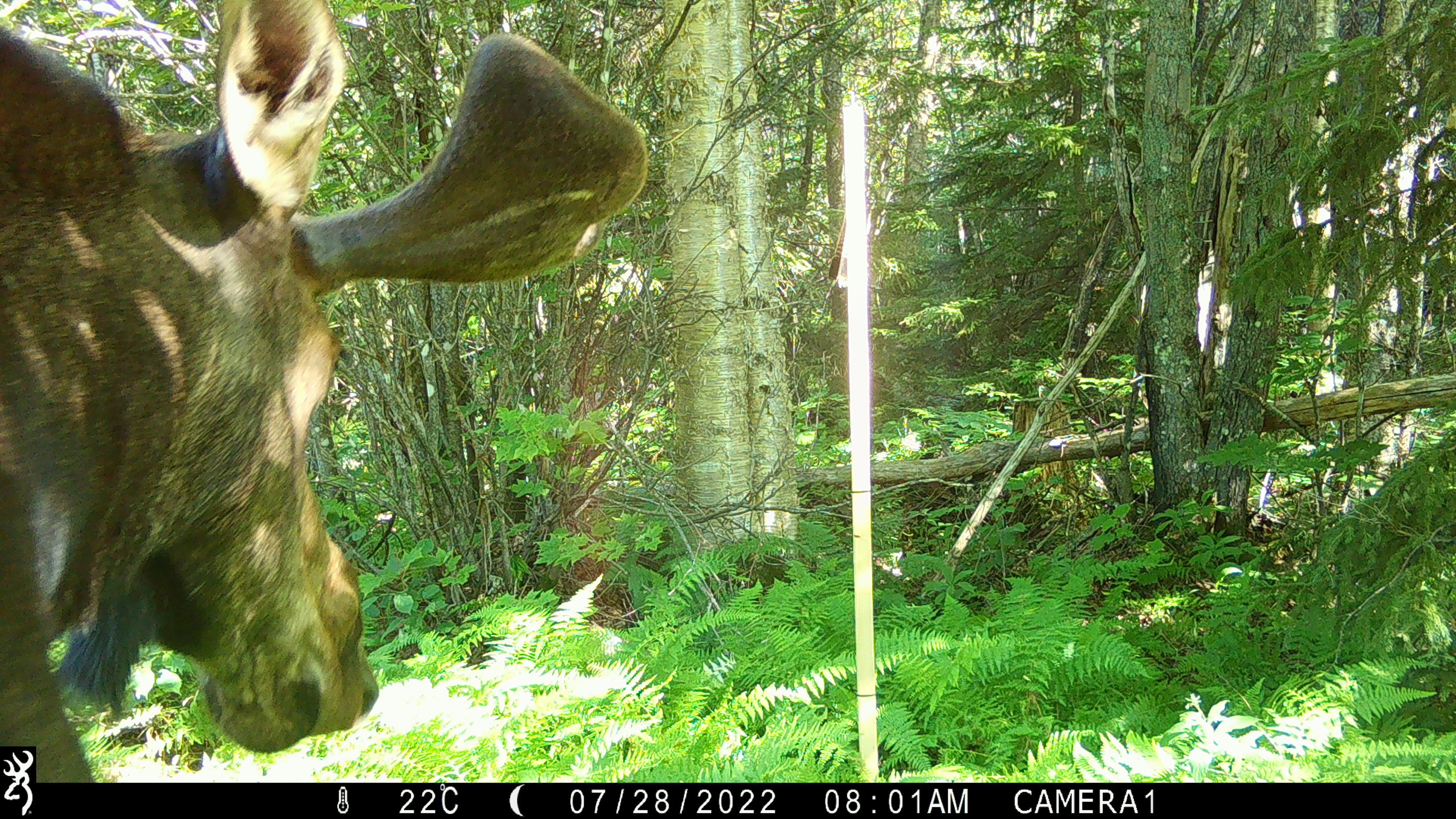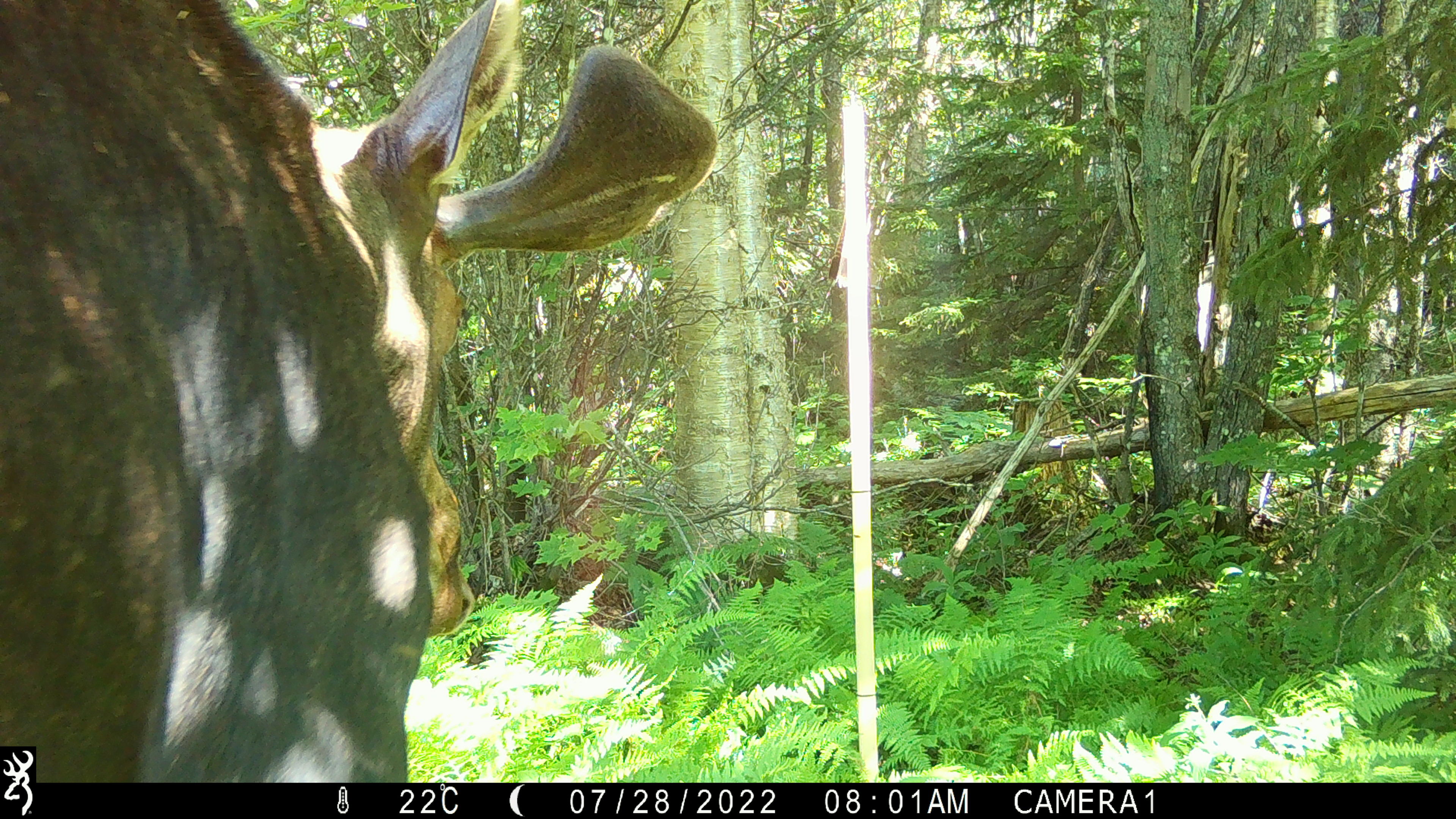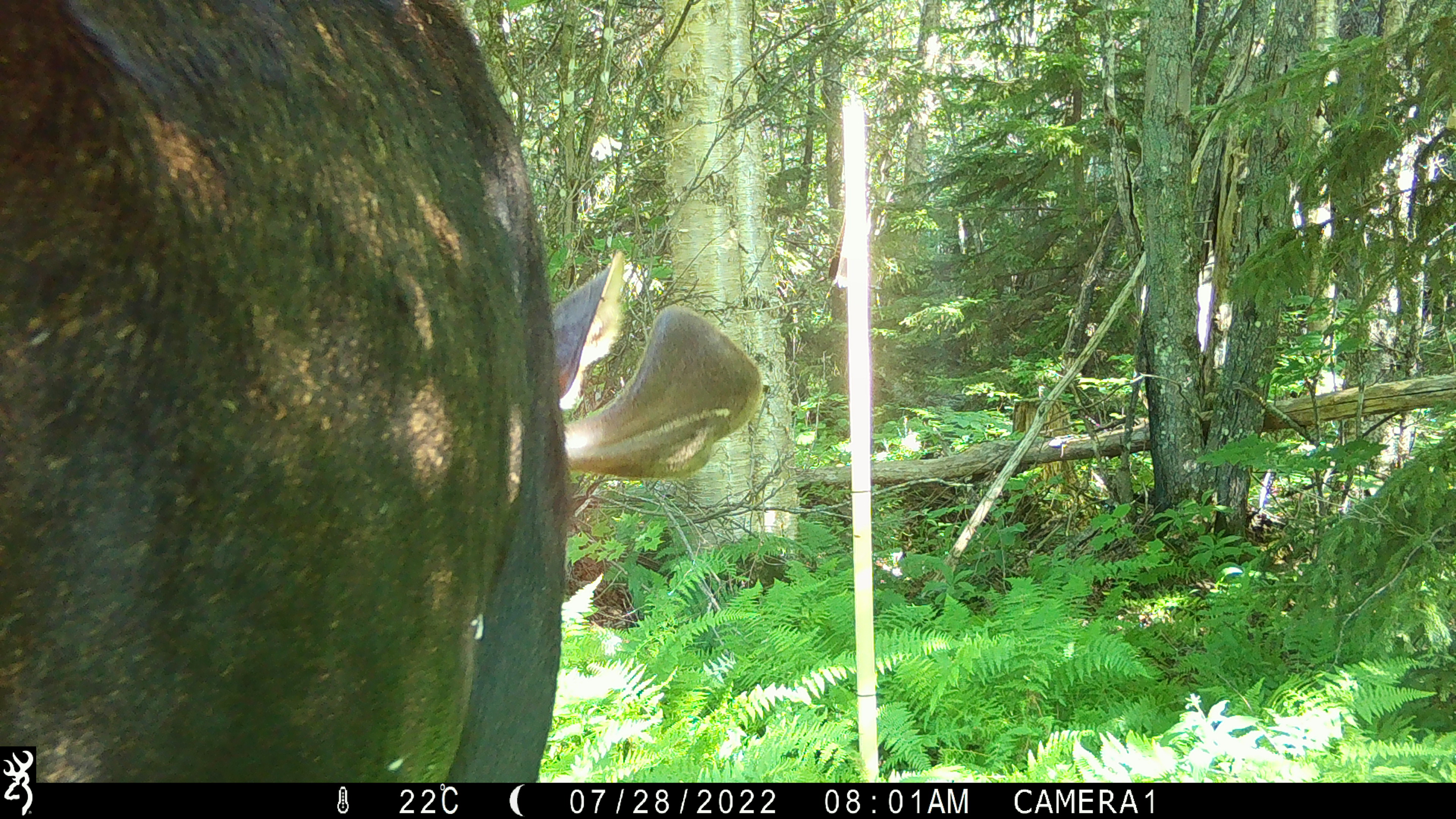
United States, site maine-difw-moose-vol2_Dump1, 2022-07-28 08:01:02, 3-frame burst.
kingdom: Animalia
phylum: Chordata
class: Mammalia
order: Artiodactyla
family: Cervidae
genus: Alces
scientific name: Alces alces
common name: moose